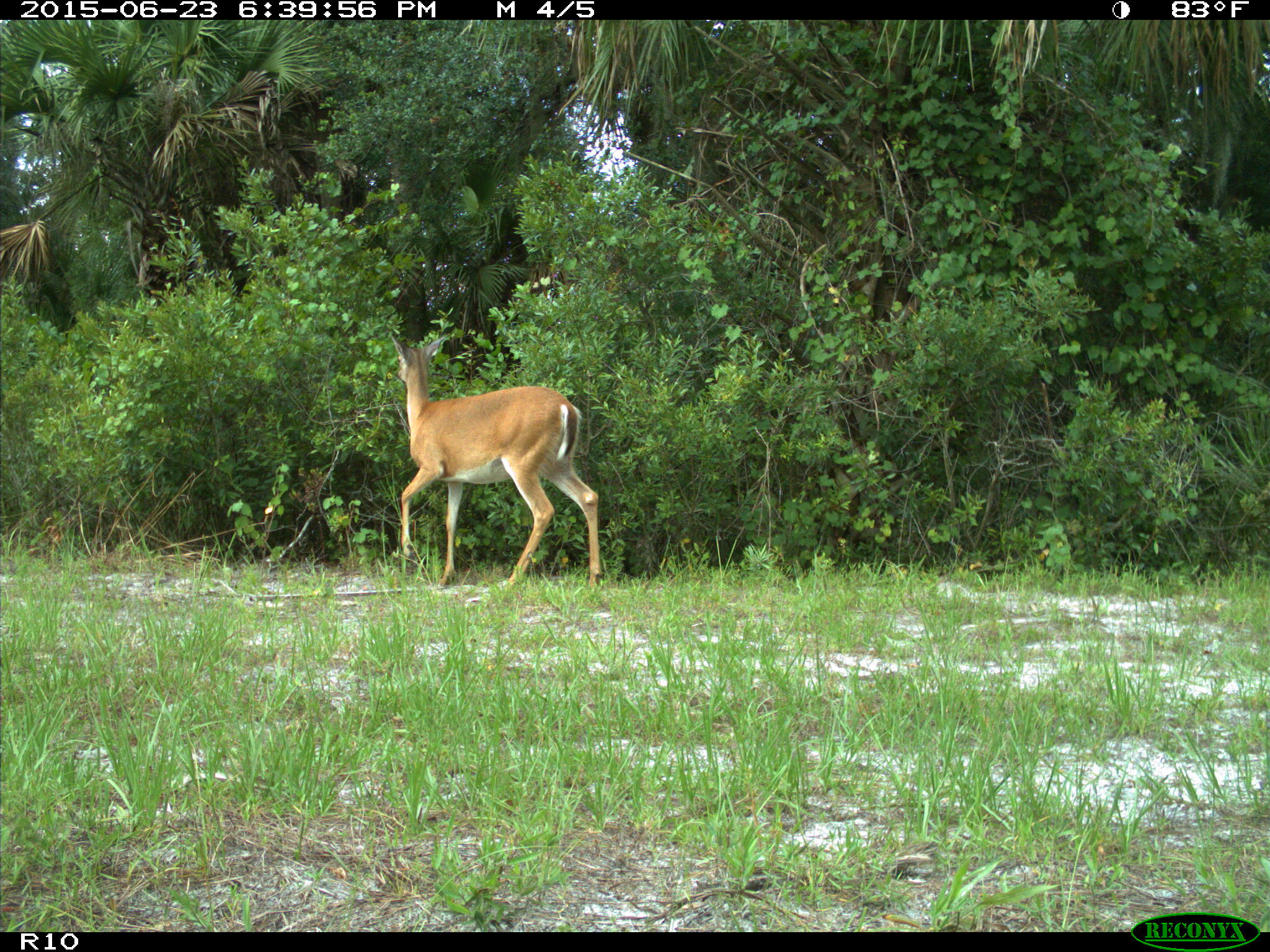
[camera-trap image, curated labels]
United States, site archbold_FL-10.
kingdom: Animalia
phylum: Chordata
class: Mammalia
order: Artiodactyla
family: Cervidae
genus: Odocoileus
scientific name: Odocoileus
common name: deer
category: unidentified deer